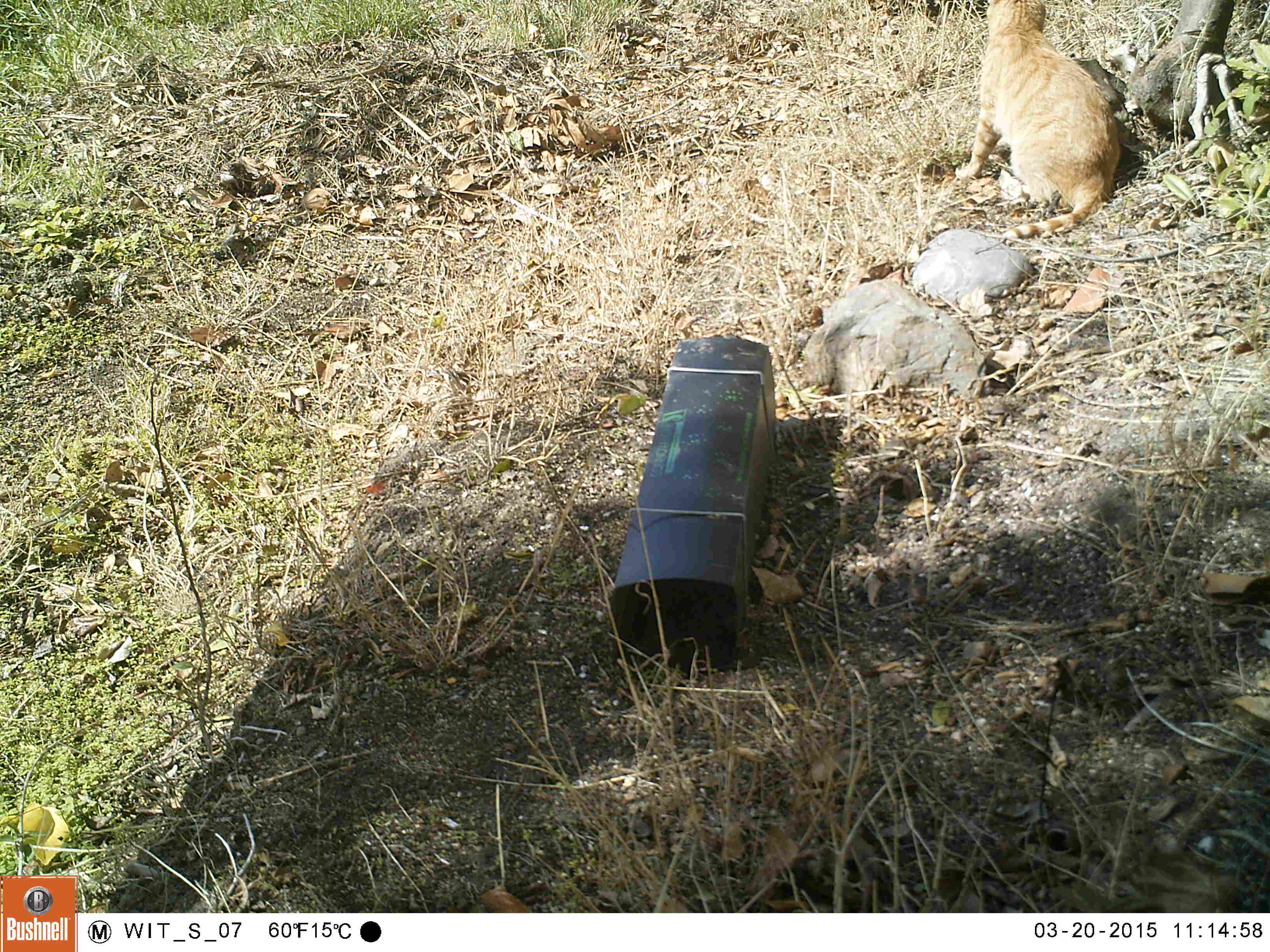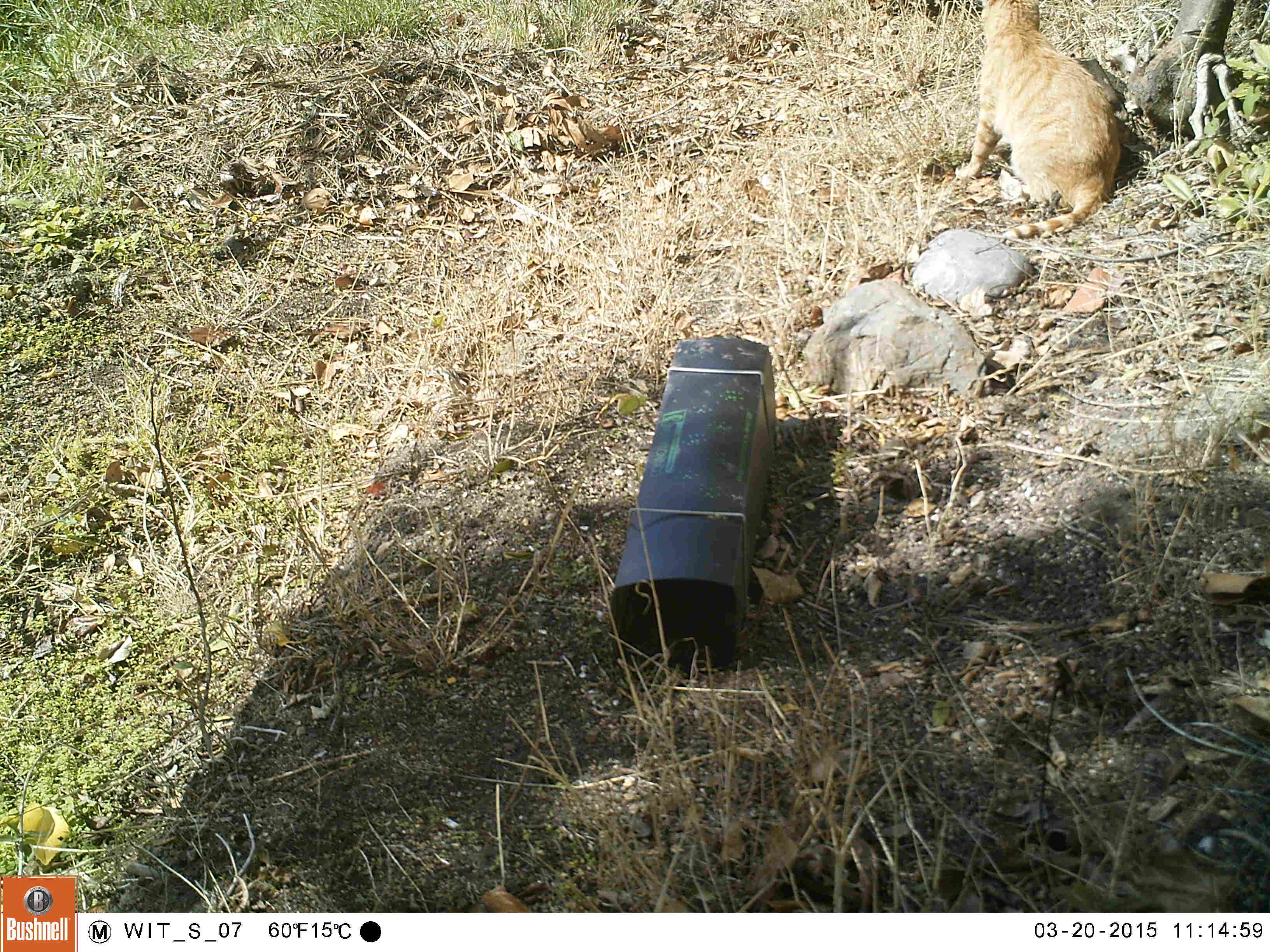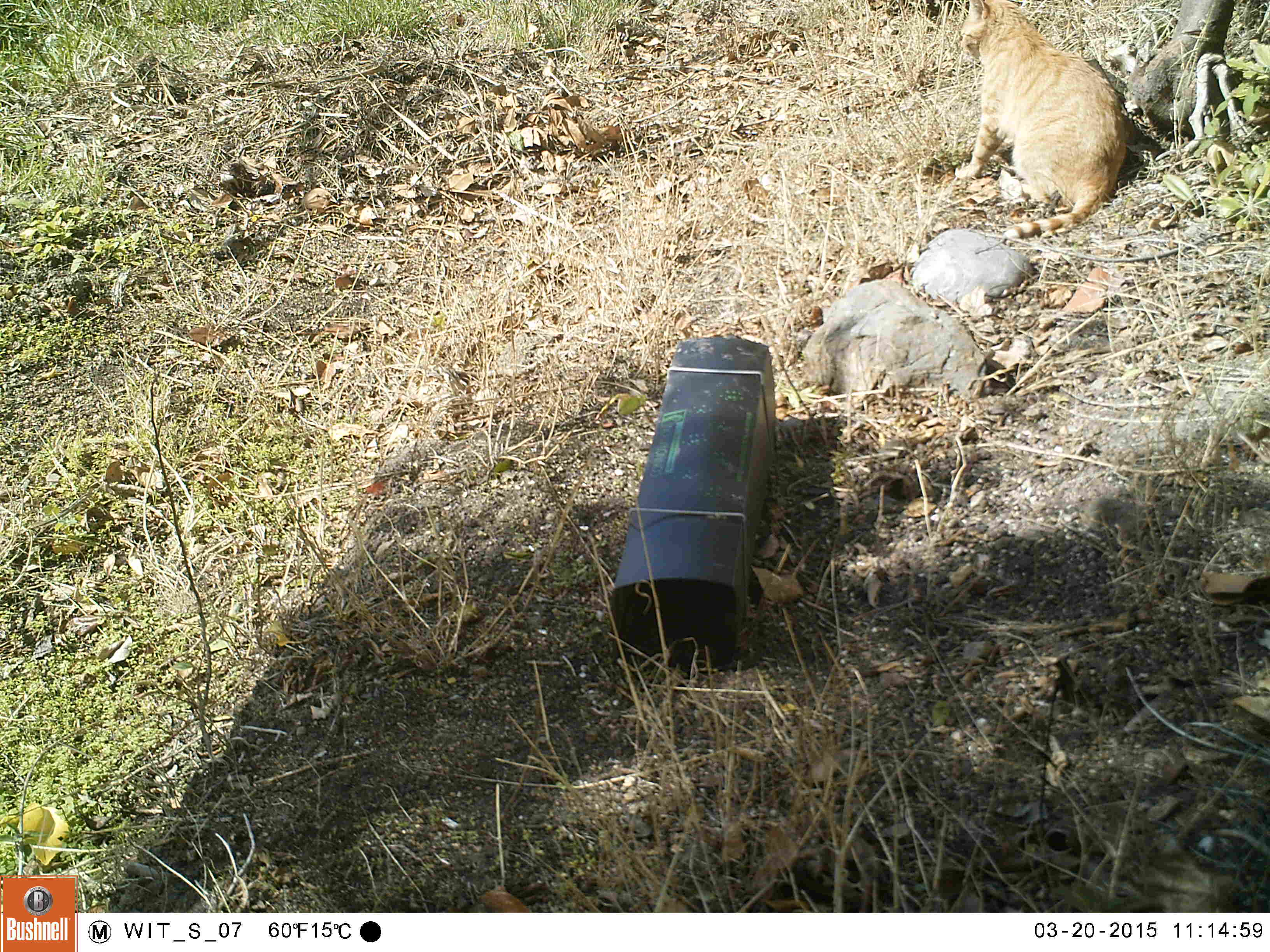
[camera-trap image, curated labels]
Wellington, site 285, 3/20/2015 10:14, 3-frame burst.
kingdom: Animalia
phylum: Chordata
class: Mammalia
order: Carnivora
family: Felidae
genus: Felis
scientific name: Felis catus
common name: cat